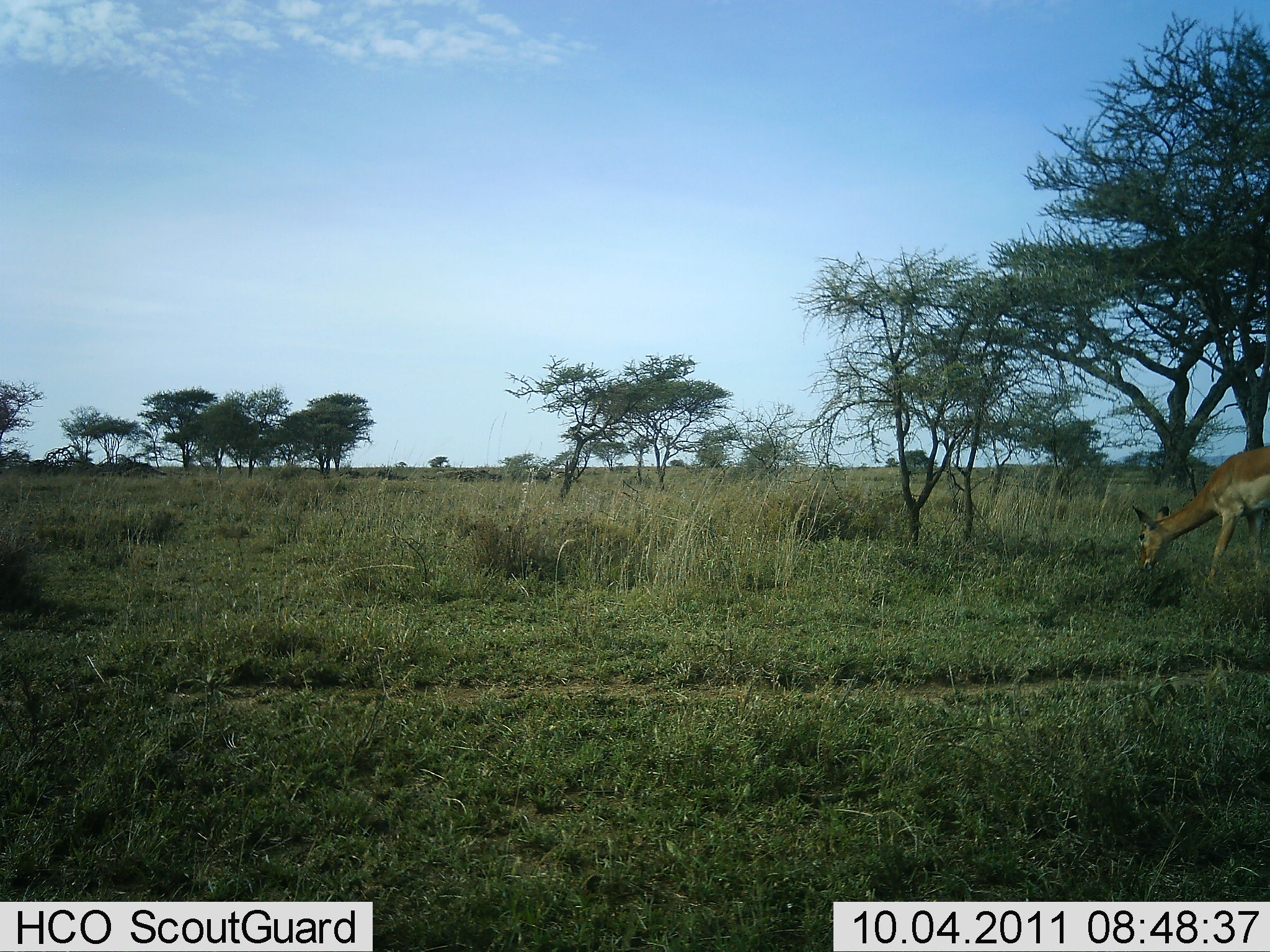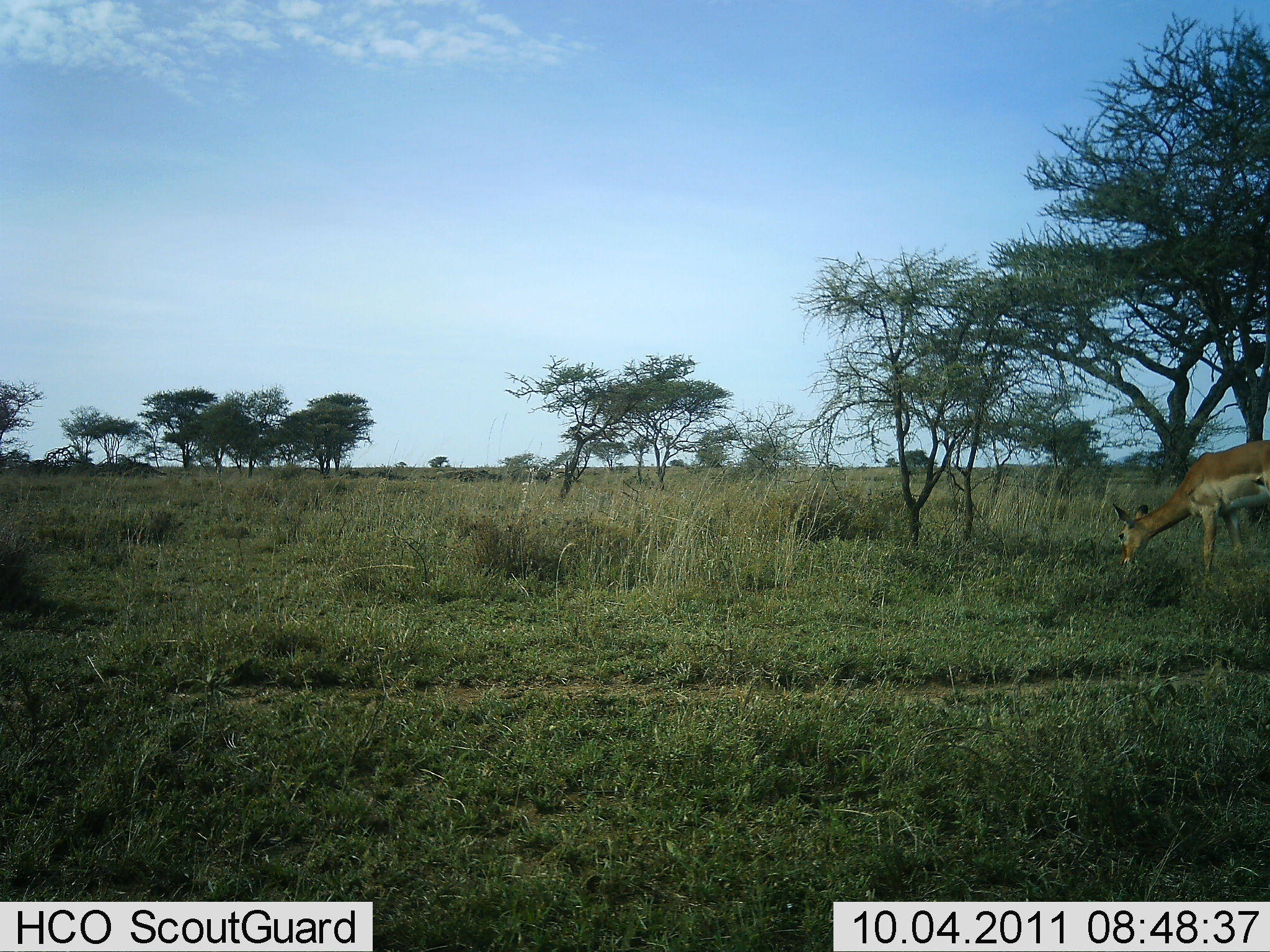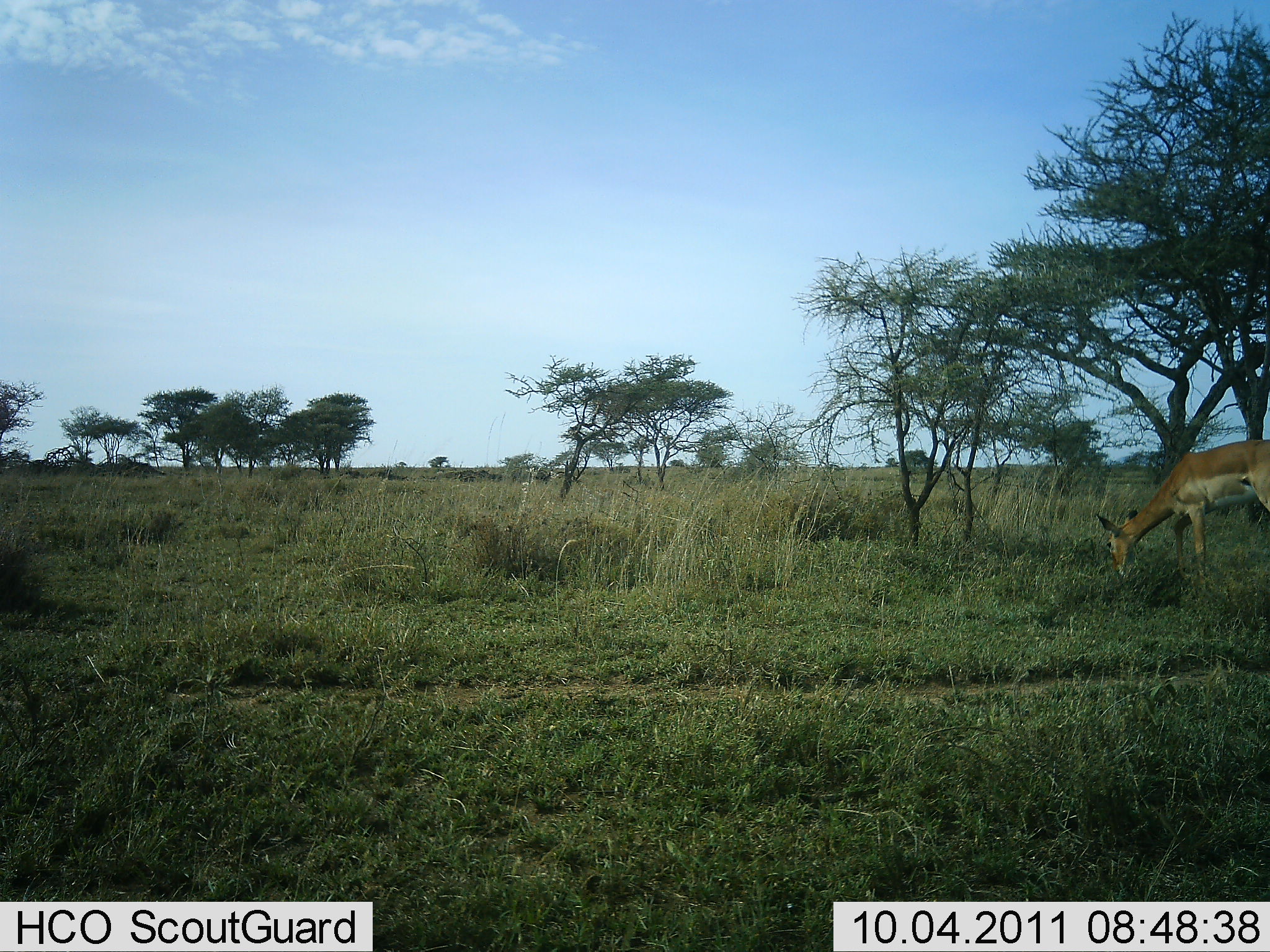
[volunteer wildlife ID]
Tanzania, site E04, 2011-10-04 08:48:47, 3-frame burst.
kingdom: Animalia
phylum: Chordata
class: Mammalia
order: Artiodactyla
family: Bovidae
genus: Nanger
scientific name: Nanger granti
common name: grant's gazelle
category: gazellegrants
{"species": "gazellegrants (grant's gazelle) (Nanger granti)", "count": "1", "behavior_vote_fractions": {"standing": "8%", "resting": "0%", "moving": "8%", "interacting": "0%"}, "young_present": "0%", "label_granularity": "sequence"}